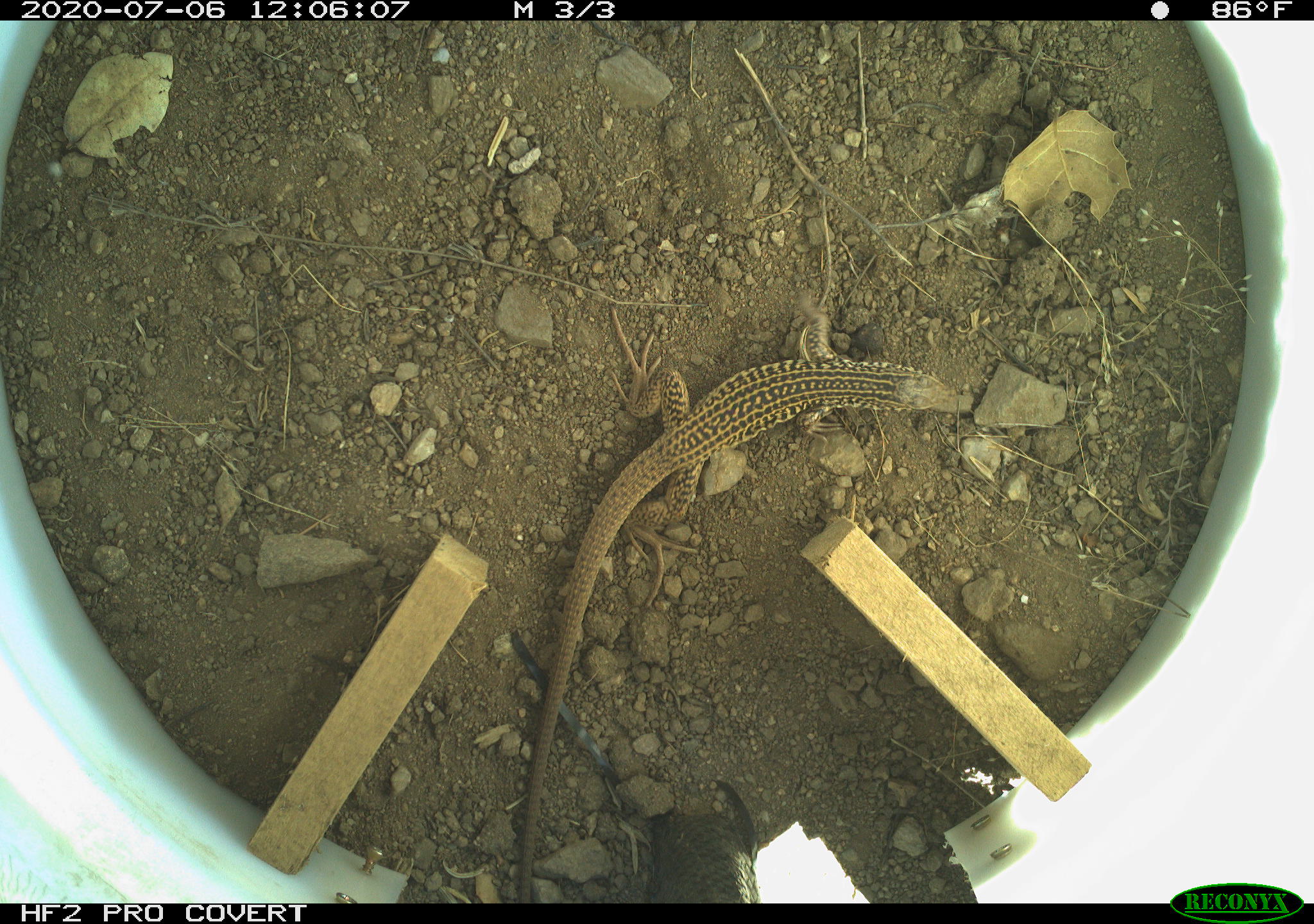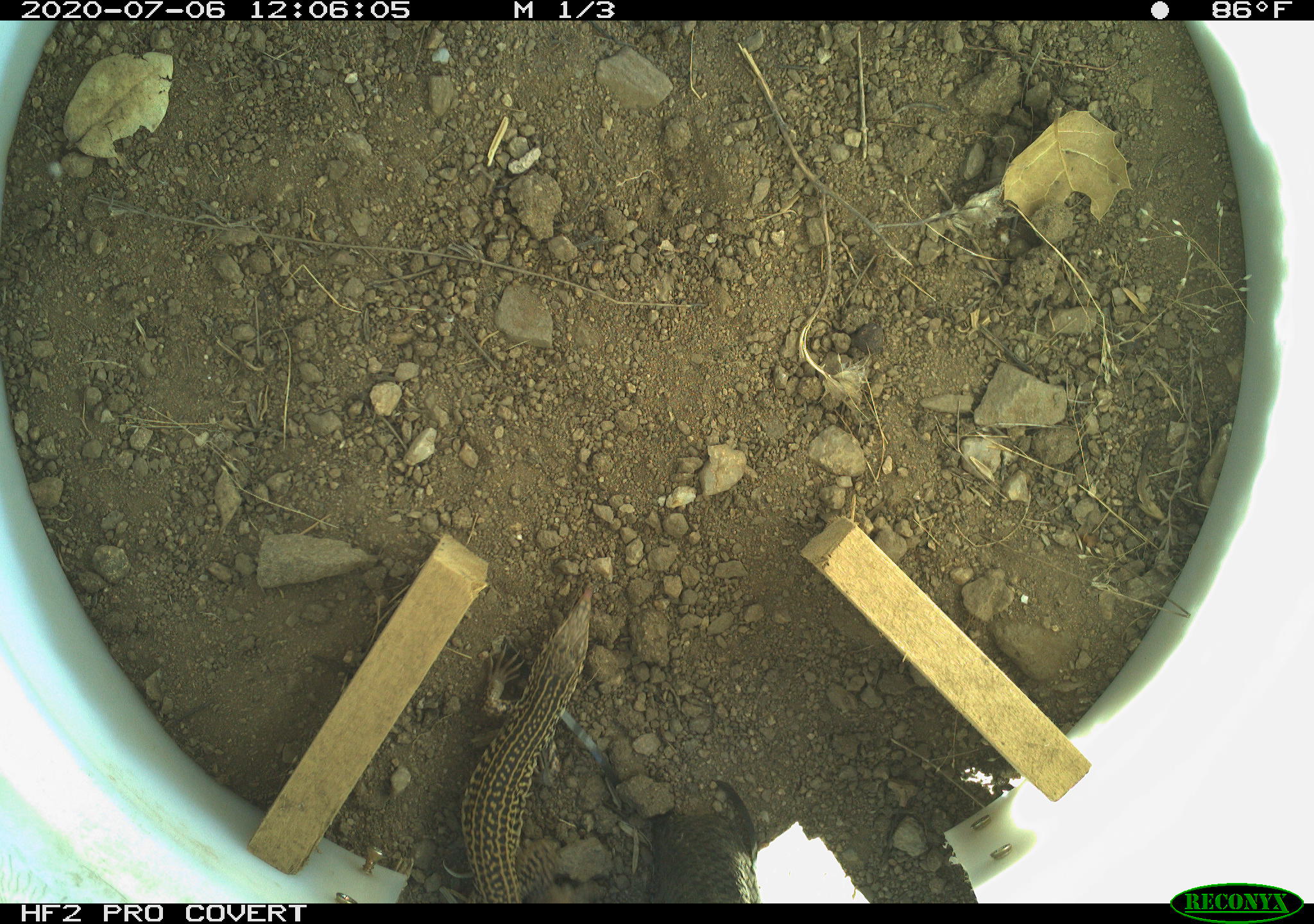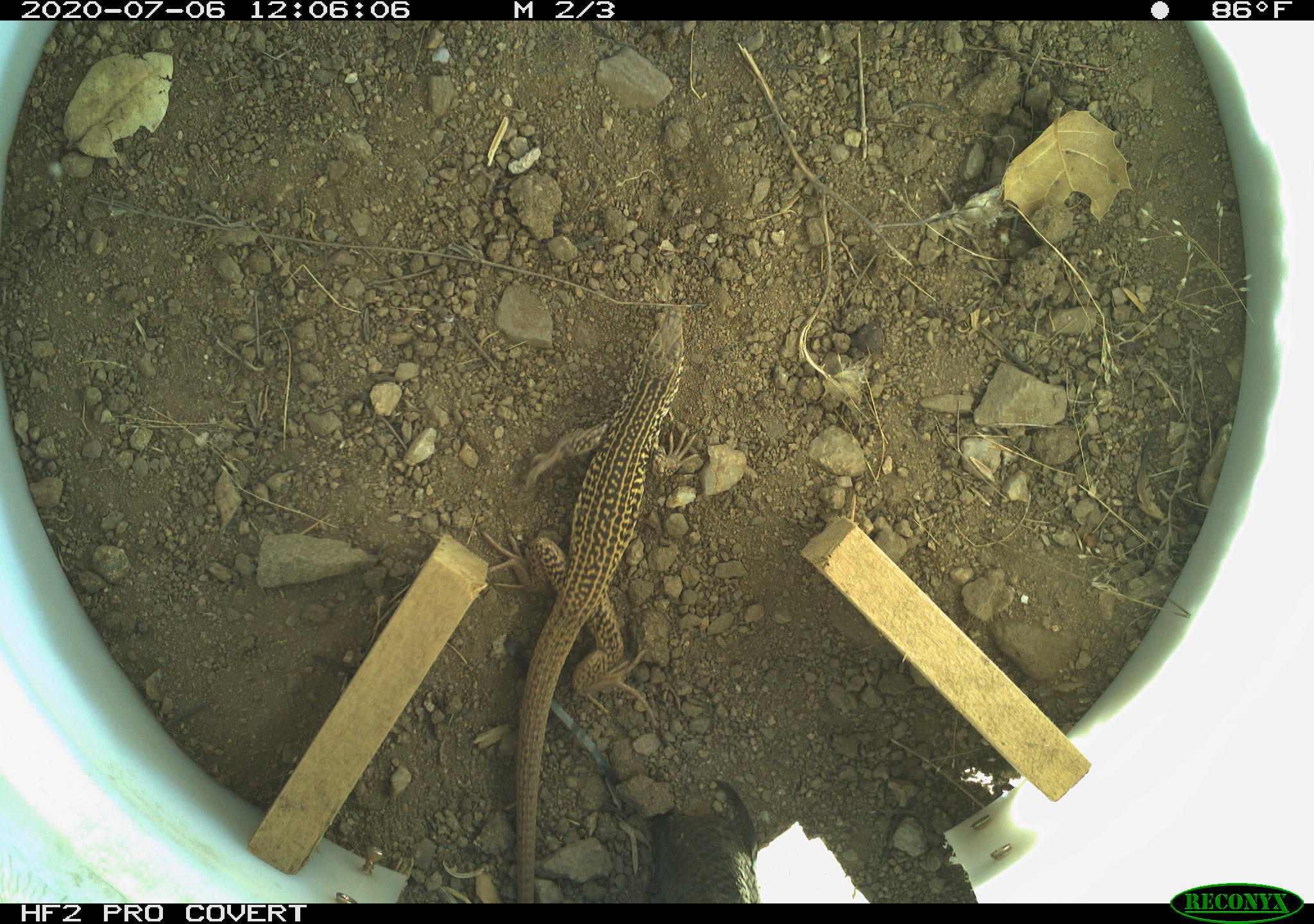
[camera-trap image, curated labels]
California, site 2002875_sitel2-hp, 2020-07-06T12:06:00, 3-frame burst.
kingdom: Animalia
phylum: Chordata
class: Reptilia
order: Squamata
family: Teiidae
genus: Aspidoscelis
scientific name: Aspidoscelis tigris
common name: western whiptail